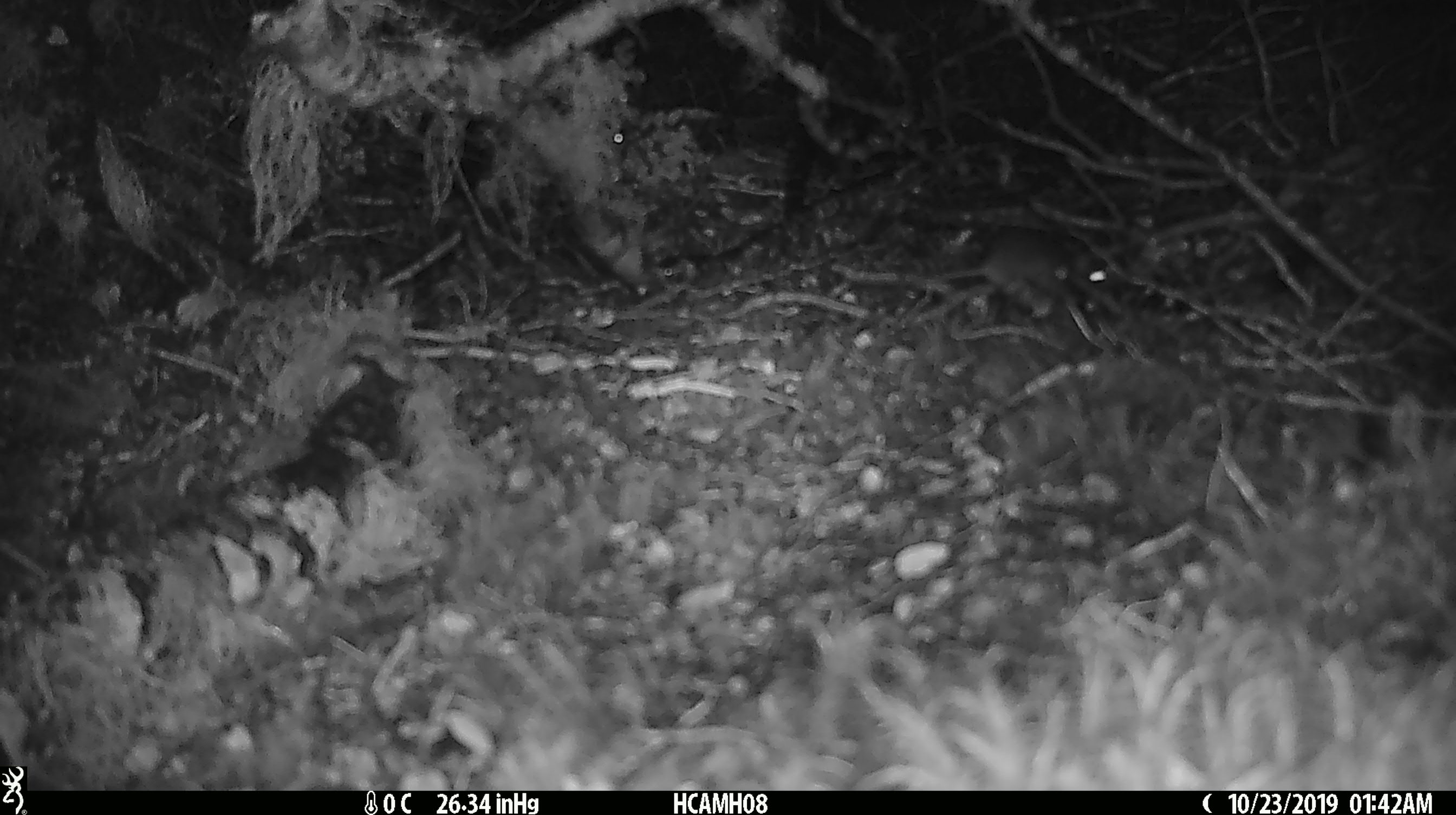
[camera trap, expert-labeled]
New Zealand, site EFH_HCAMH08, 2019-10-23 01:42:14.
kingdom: Animalia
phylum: Chordata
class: Mammalia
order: Rodentia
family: Muridae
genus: Mus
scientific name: Mus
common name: mouse